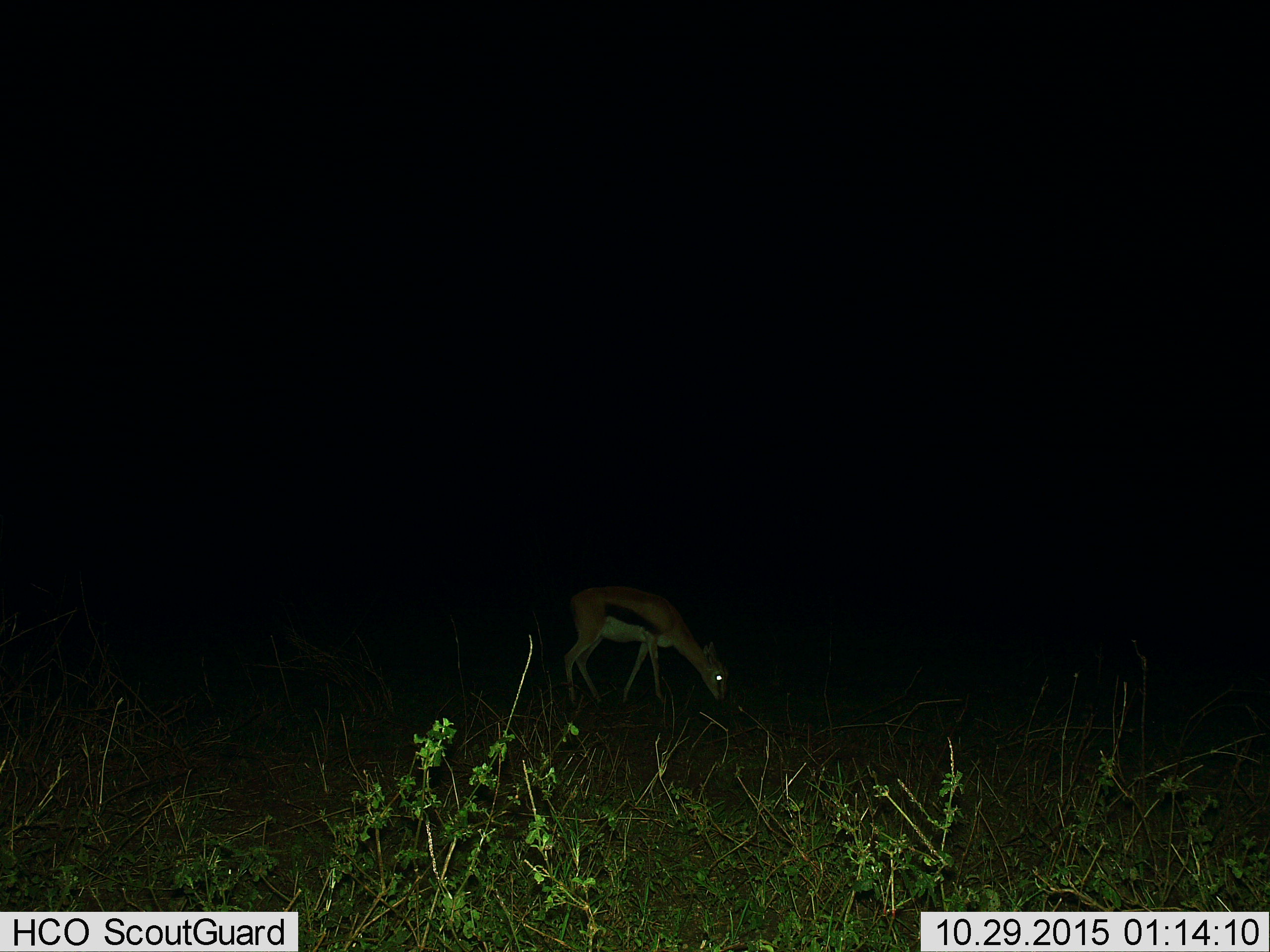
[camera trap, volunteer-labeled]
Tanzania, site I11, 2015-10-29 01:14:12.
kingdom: Animalia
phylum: Chordata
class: Mammalia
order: Artiodactyla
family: Bovidae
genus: Eudorcas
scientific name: Eudorcas thomsonii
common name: thomson's gazelle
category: gazellethomsons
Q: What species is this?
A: Gazellethomsons (thomson's gazelle) (Eudorcas thomsonii).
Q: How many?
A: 1.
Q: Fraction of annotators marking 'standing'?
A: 0%.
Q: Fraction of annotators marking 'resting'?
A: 0%.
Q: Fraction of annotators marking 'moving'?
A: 0%.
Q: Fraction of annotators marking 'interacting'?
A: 0%.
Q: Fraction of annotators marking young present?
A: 0%.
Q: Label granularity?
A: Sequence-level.